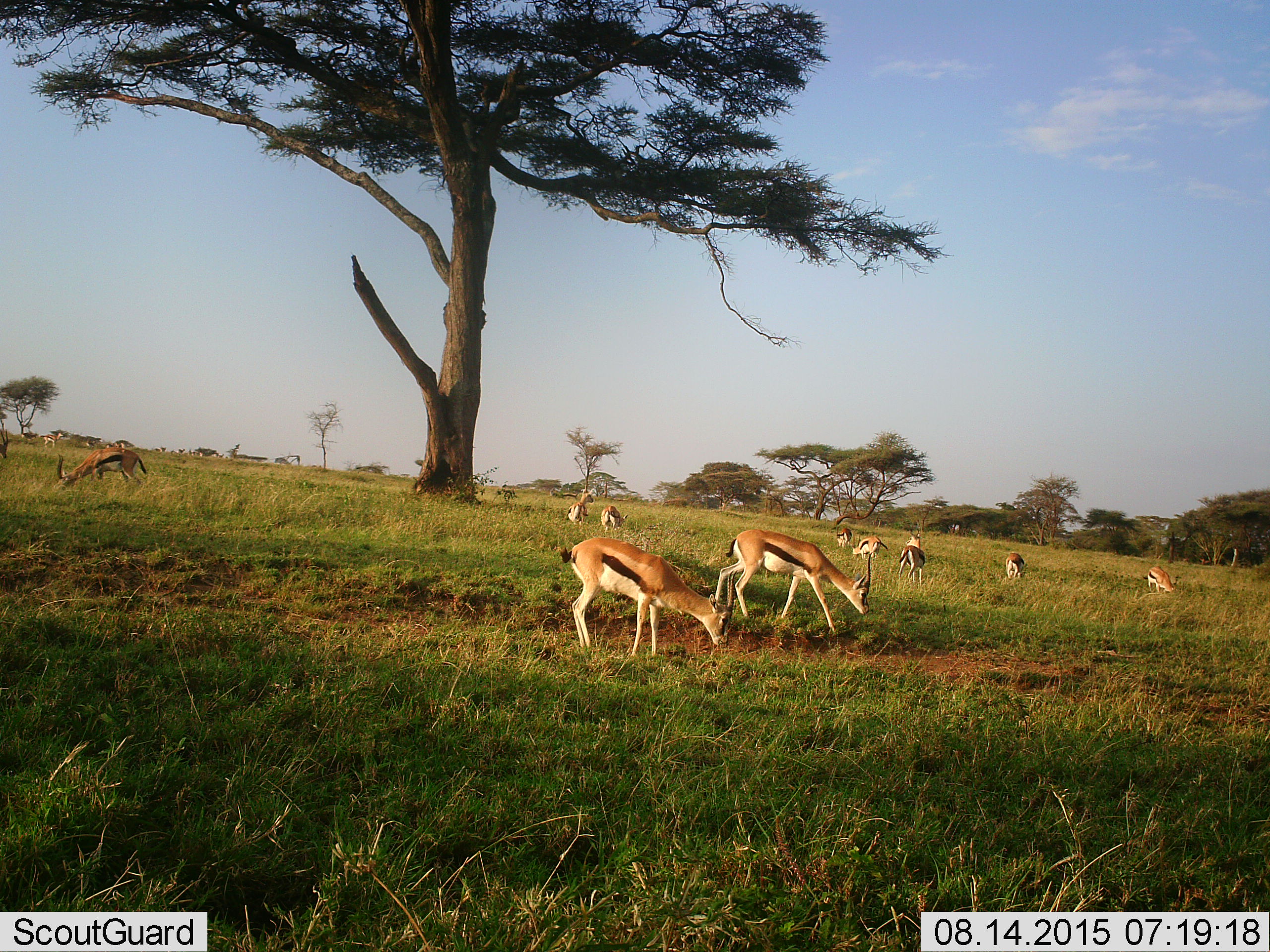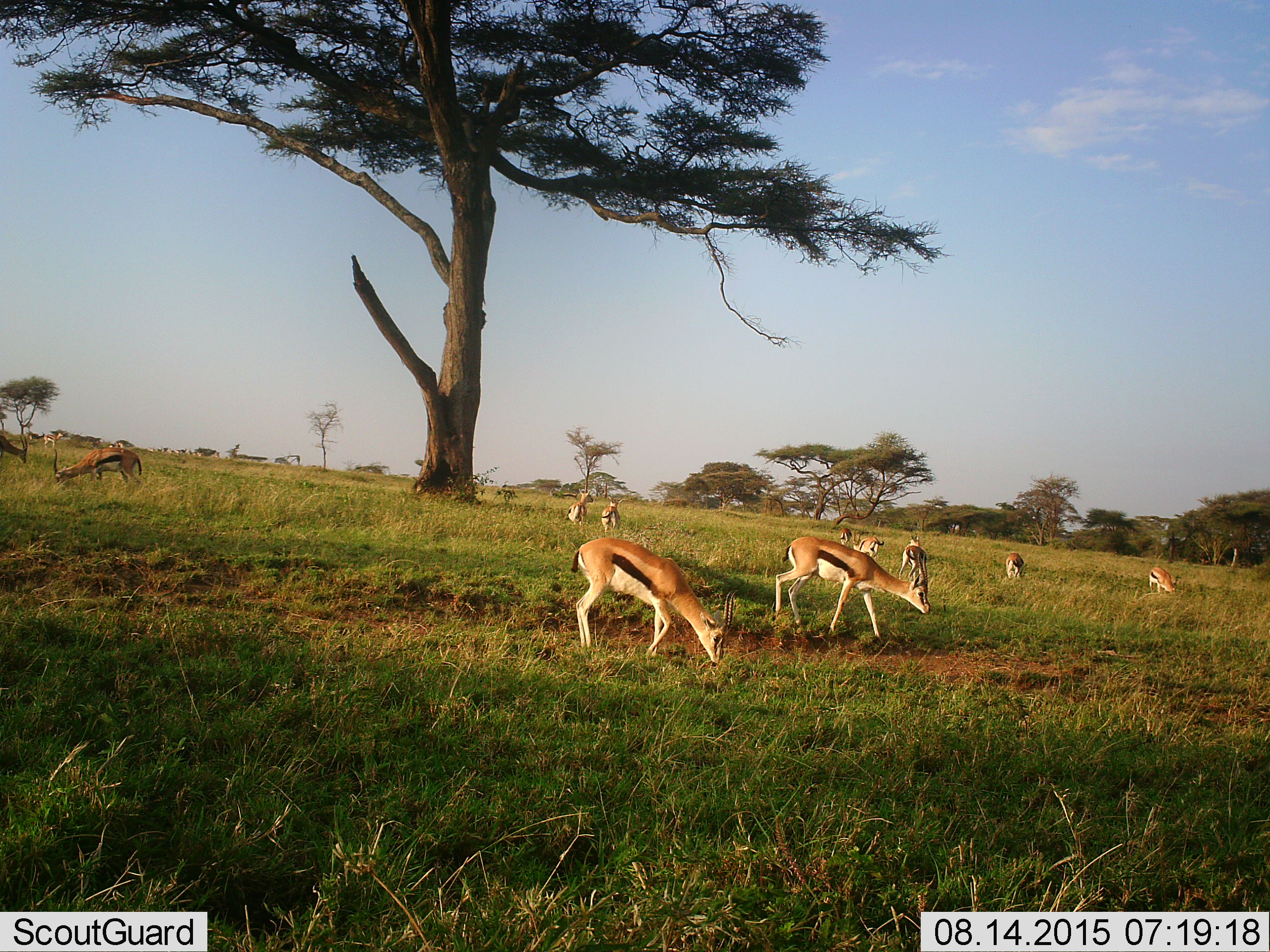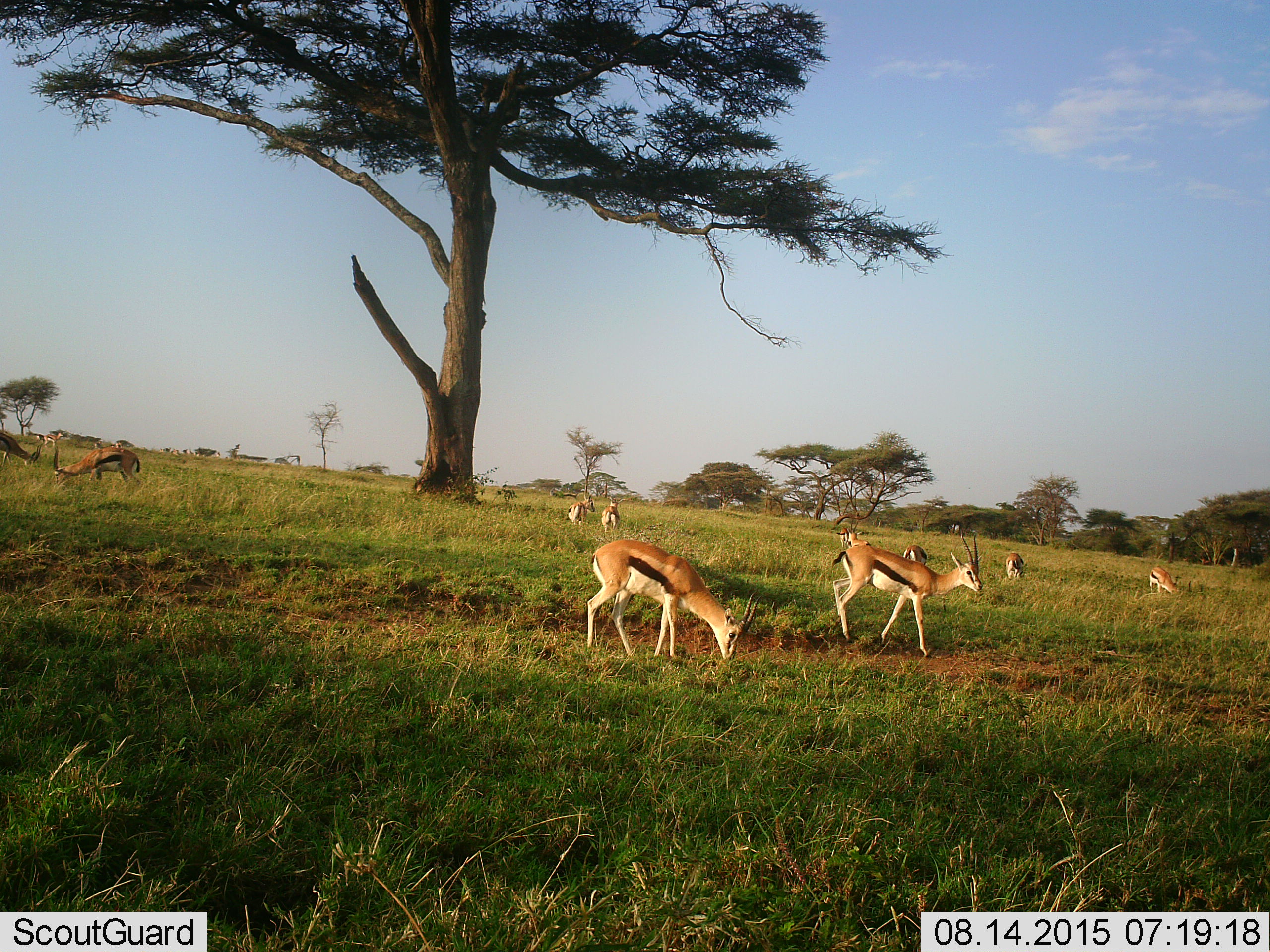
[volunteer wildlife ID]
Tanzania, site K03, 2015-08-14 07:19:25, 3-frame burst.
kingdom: Animalia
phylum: Chordata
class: Mammalia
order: Artiodactyla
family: Bovidae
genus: Eudorcas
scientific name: Eudorcas thomsonii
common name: thomson's gazelle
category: gazellethomsons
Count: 11-50.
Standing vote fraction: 60%.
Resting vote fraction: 0%.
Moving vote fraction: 40%.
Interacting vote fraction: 0%.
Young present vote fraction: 10%.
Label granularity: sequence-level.